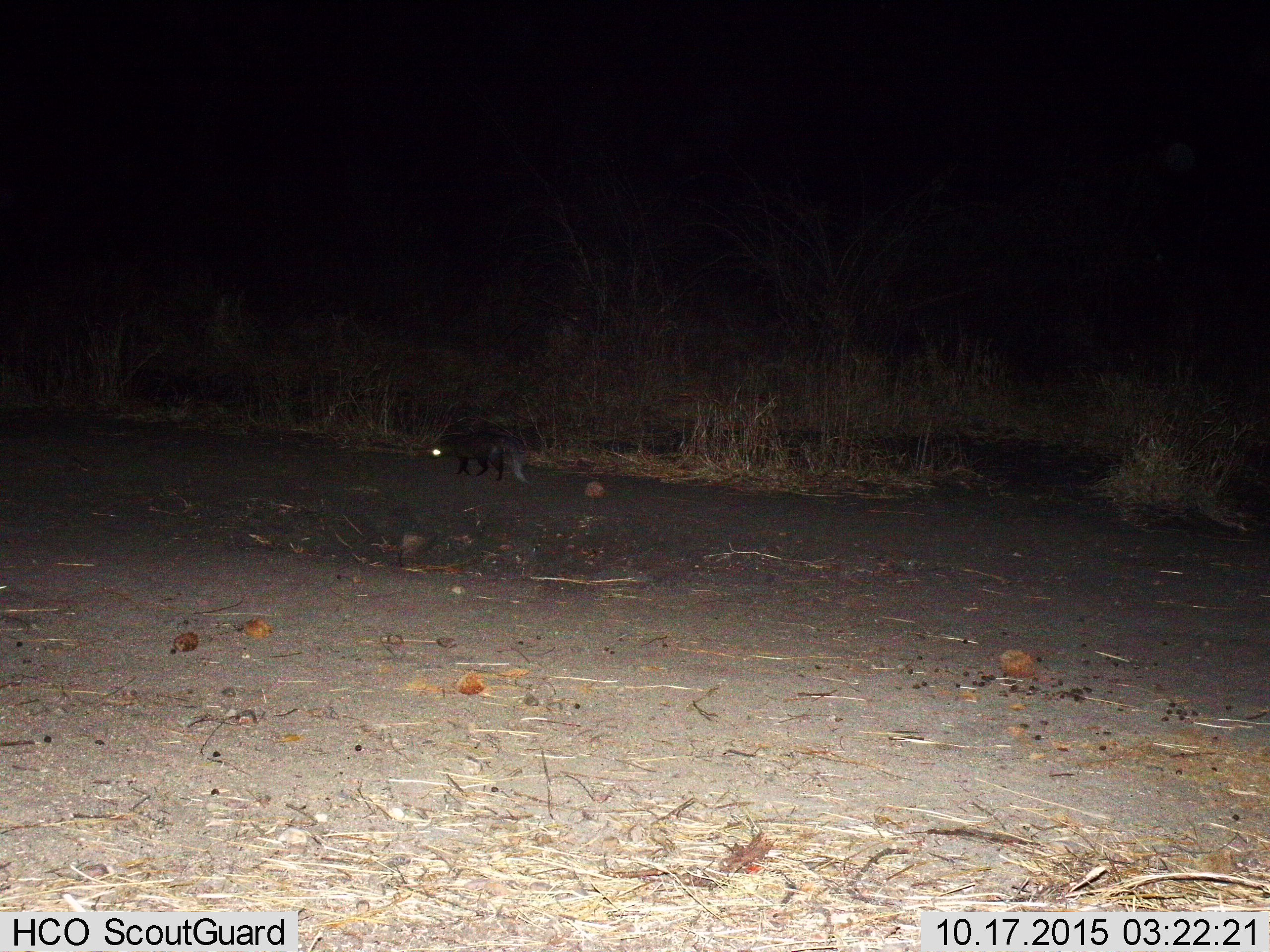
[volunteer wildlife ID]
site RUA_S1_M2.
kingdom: Animalia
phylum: Chordata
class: Mammalia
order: Carnivora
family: Herpestidae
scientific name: Herpestidae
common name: mongoose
Mongoose (Herpestidae), count 1. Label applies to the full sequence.